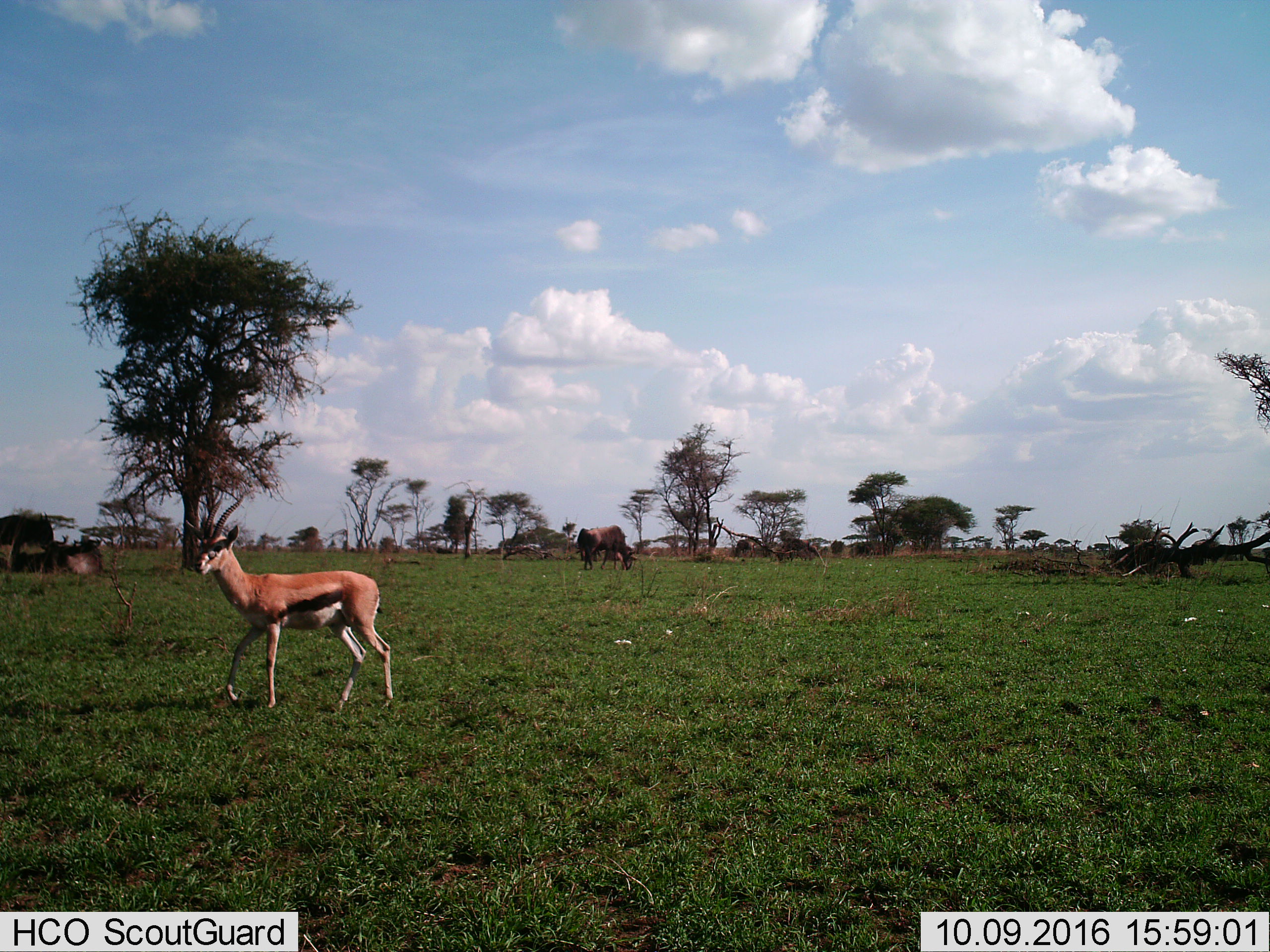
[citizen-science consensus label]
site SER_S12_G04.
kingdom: Animalia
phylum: Chordata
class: Mammalia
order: Artiodactyla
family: Bovidae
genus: Eudorcas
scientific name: Eudorcas thomsonii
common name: thomson's gazelle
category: gazellethomsons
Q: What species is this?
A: Gazellethomsons (thomson's gazelle) (Eudorcas thomsonii).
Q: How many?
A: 1.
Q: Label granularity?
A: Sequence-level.